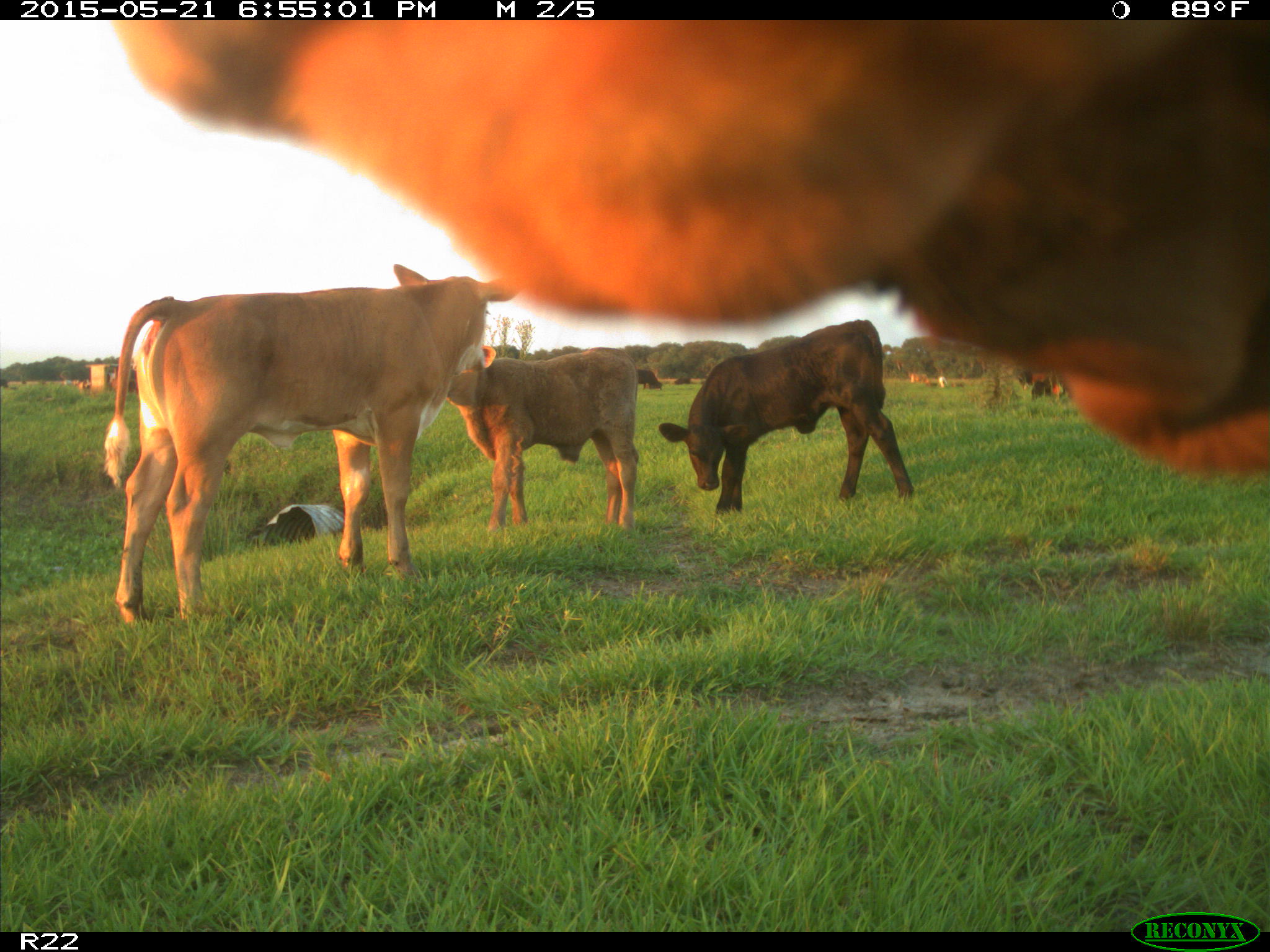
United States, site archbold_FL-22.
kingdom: Animalia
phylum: Chordata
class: Mammalia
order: Artiodactyla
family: Bovidae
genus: Bos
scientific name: Bos taurus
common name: domestic cow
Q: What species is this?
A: Bos taurus (domestic cow).